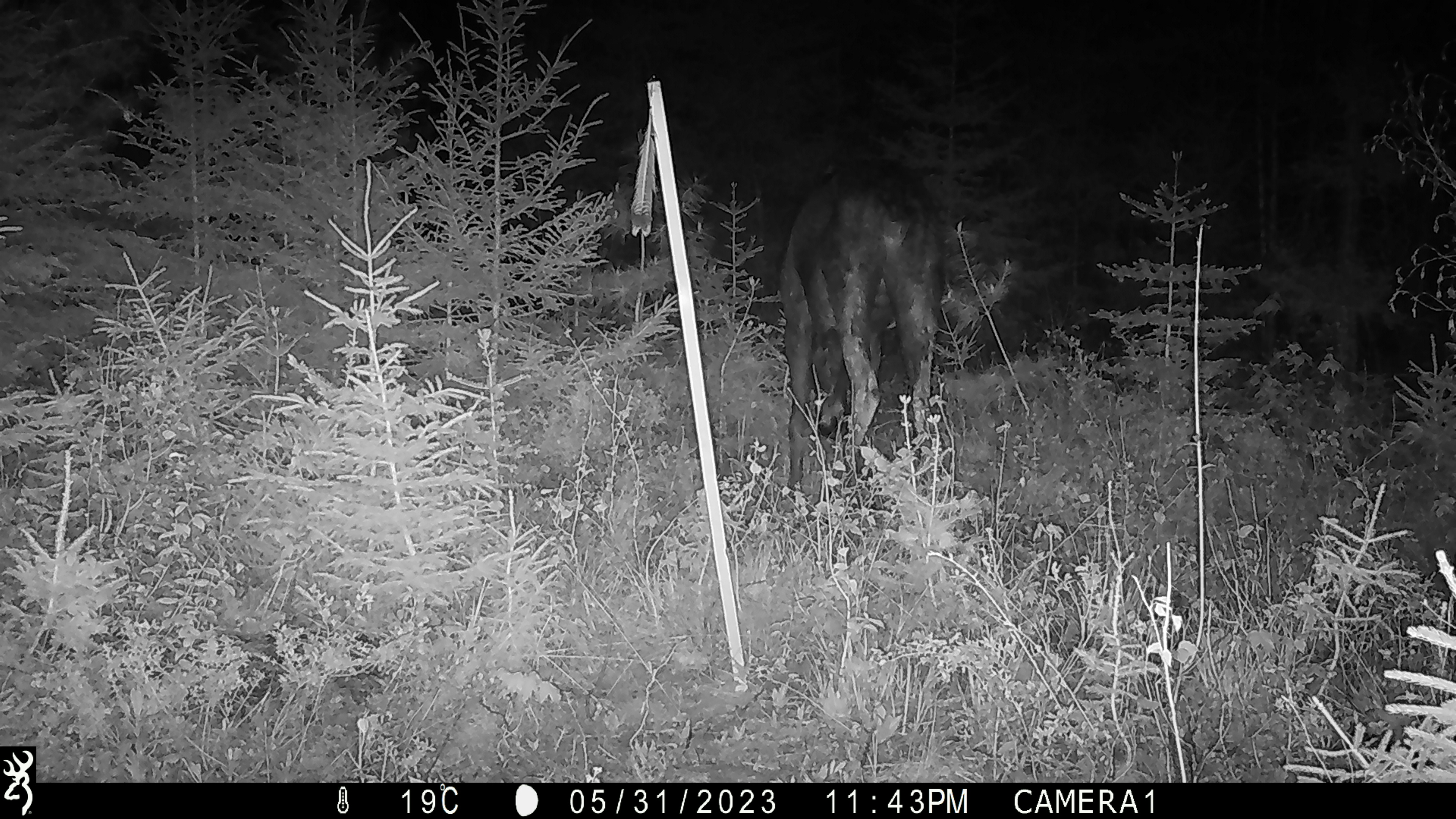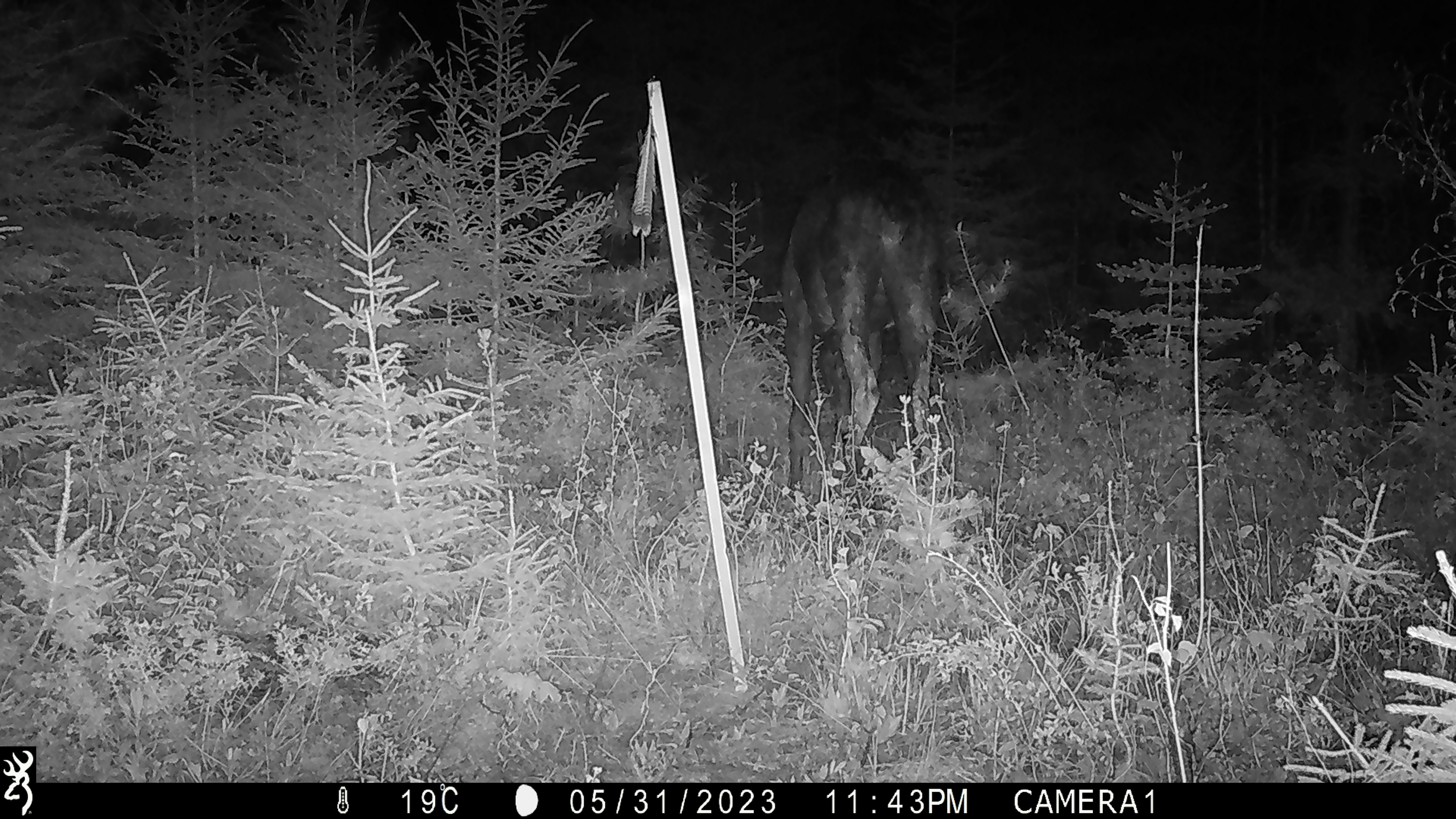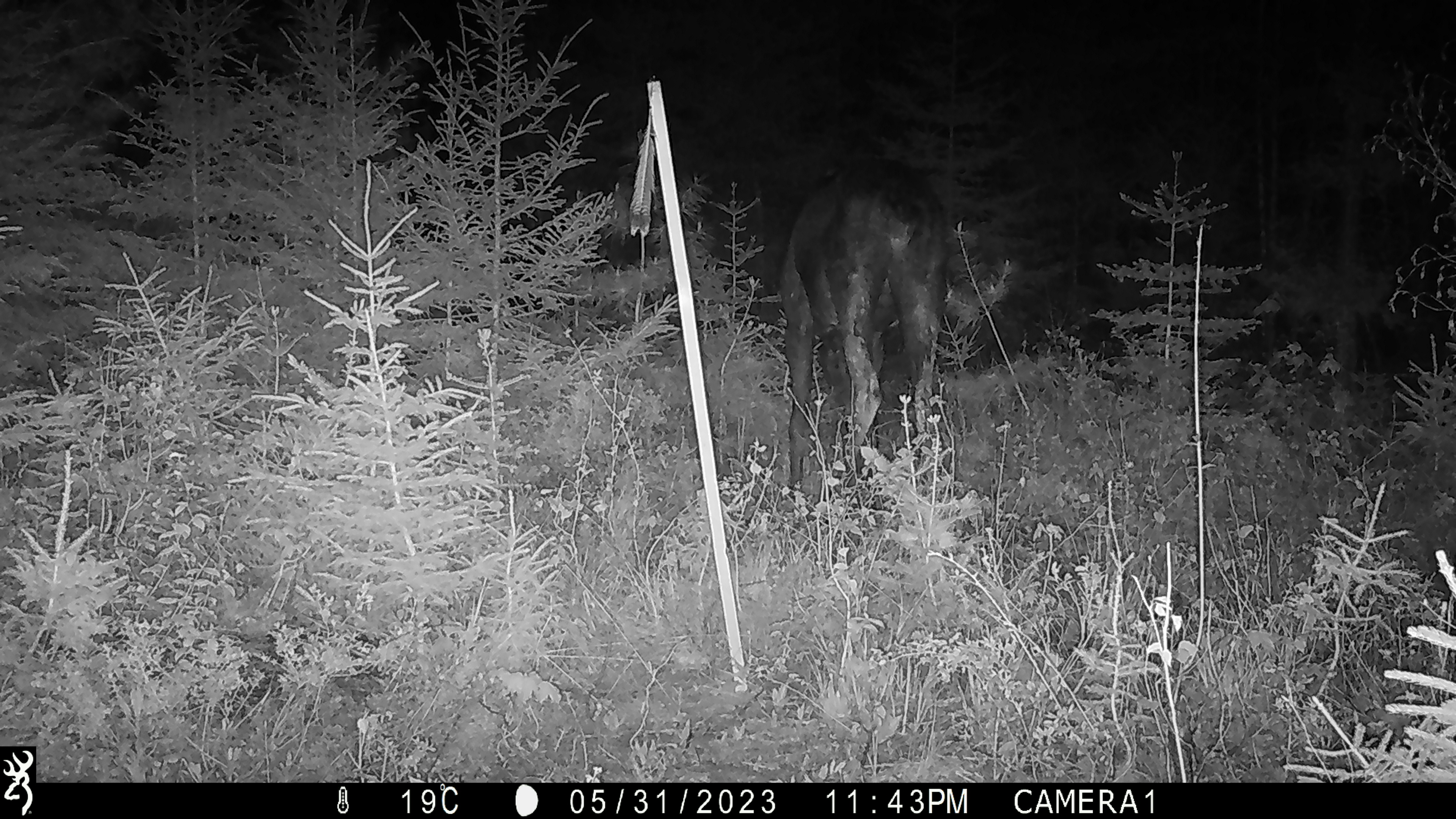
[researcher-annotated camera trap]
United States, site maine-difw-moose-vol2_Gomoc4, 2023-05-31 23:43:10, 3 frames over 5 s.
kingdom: Animalia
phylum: Chordata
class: Mammalia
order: Artiodactyla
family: Cervidae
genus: Alces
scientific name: Alces alces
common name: moose